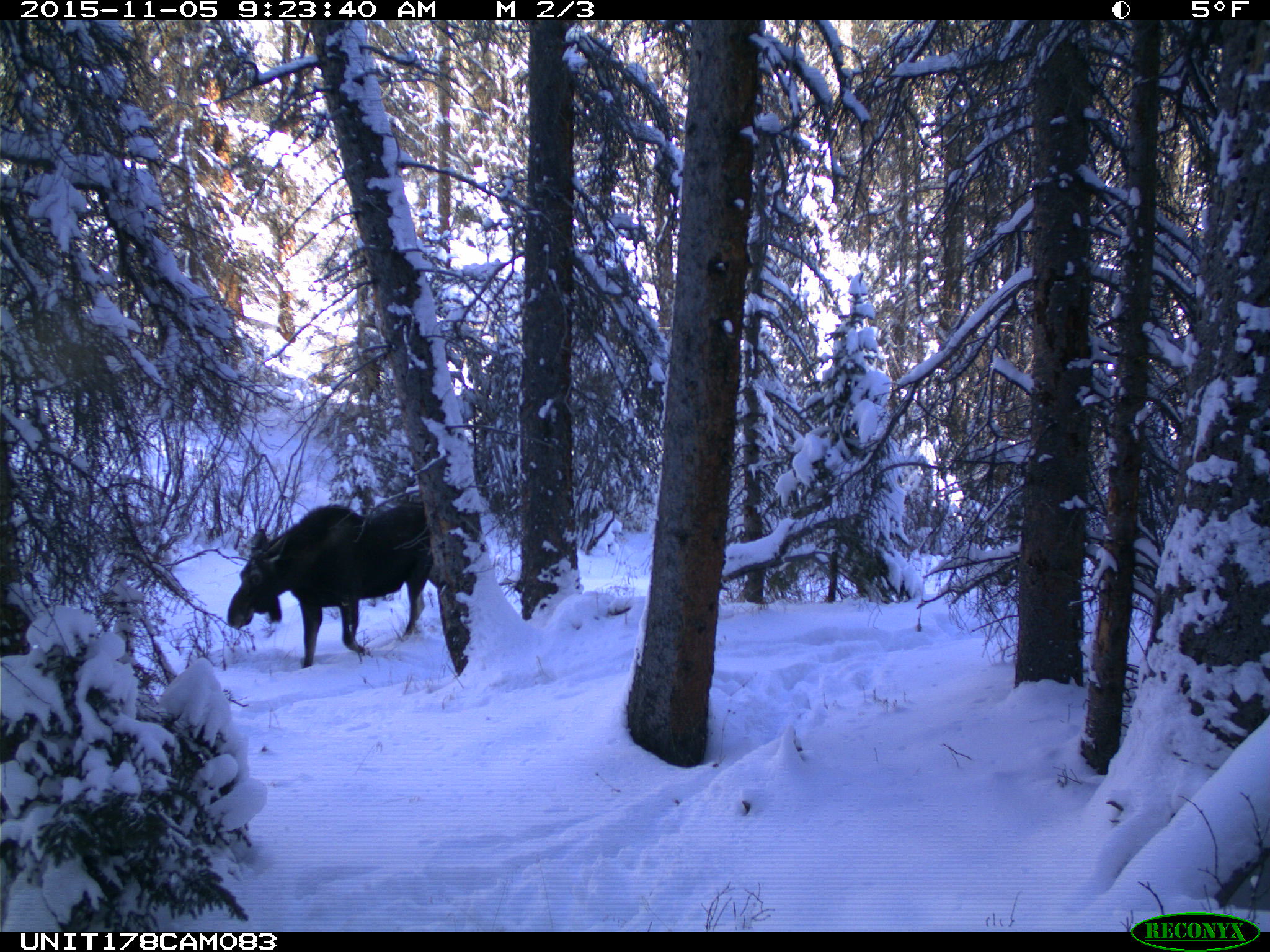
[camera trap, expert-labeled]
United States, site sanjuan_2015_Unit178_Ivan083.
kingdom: Animalia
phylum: Chordata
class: Mammalia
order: Artiodactyla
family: Cervidae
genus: Alces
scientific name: Alces alces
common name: moose